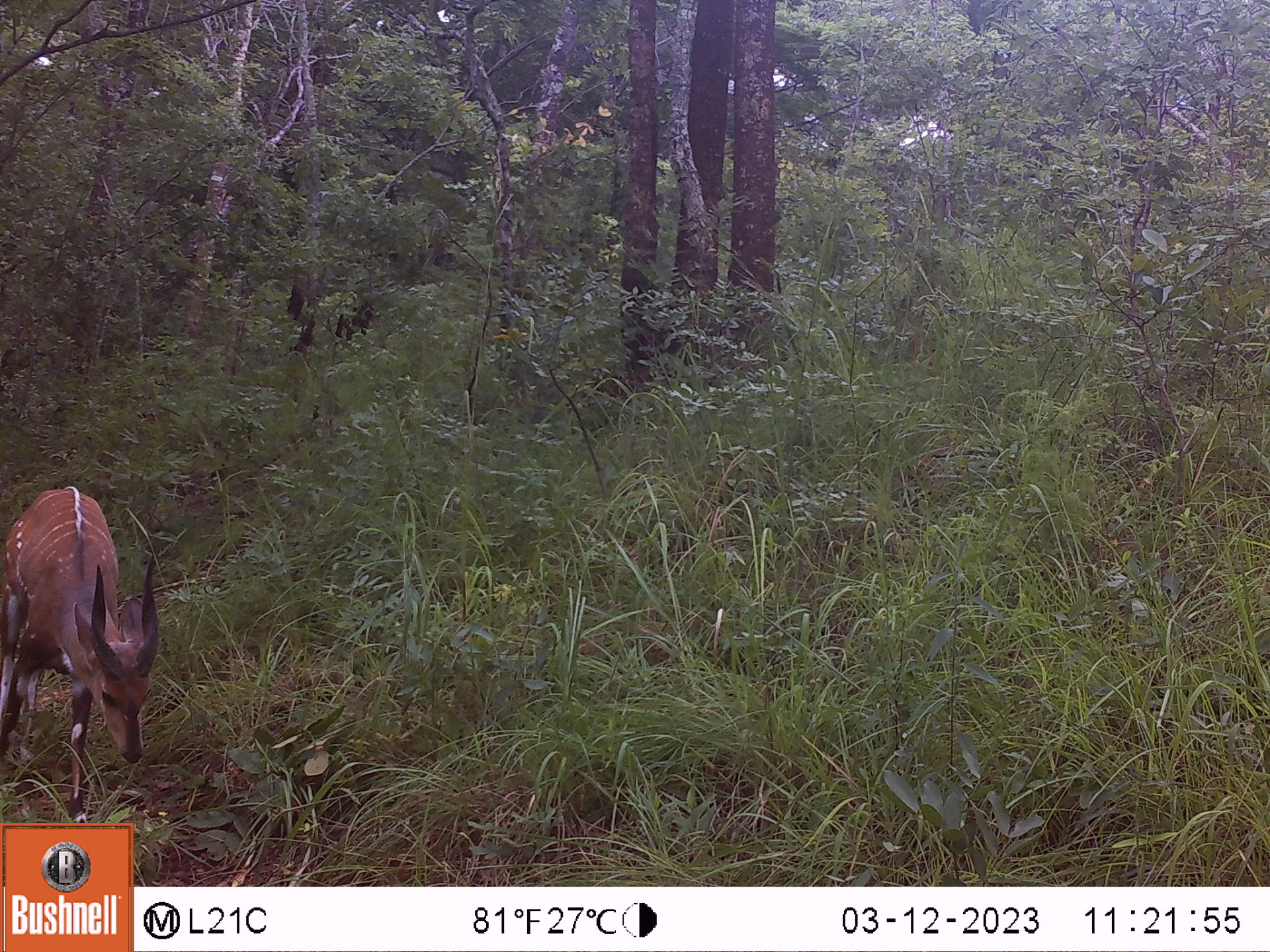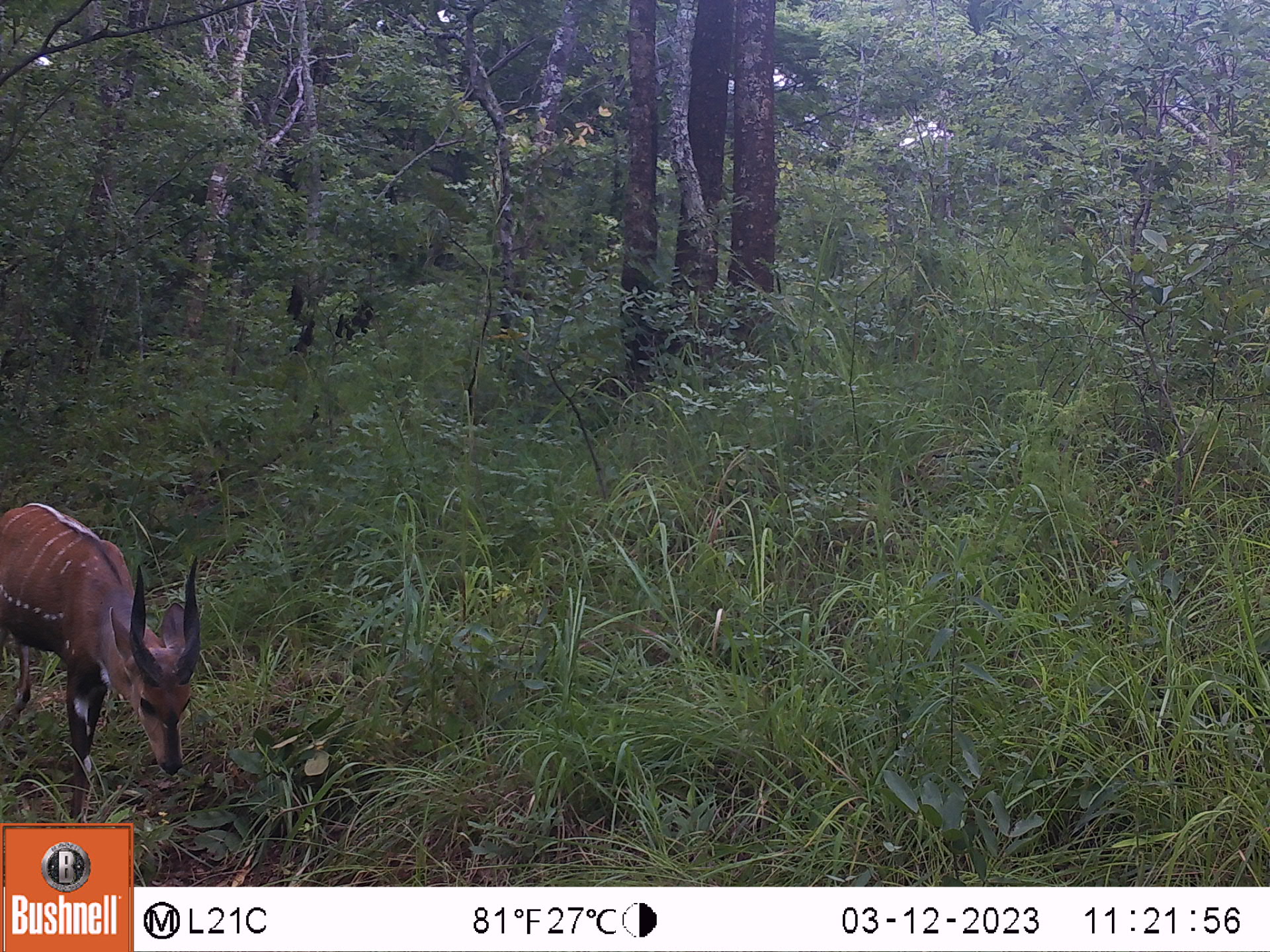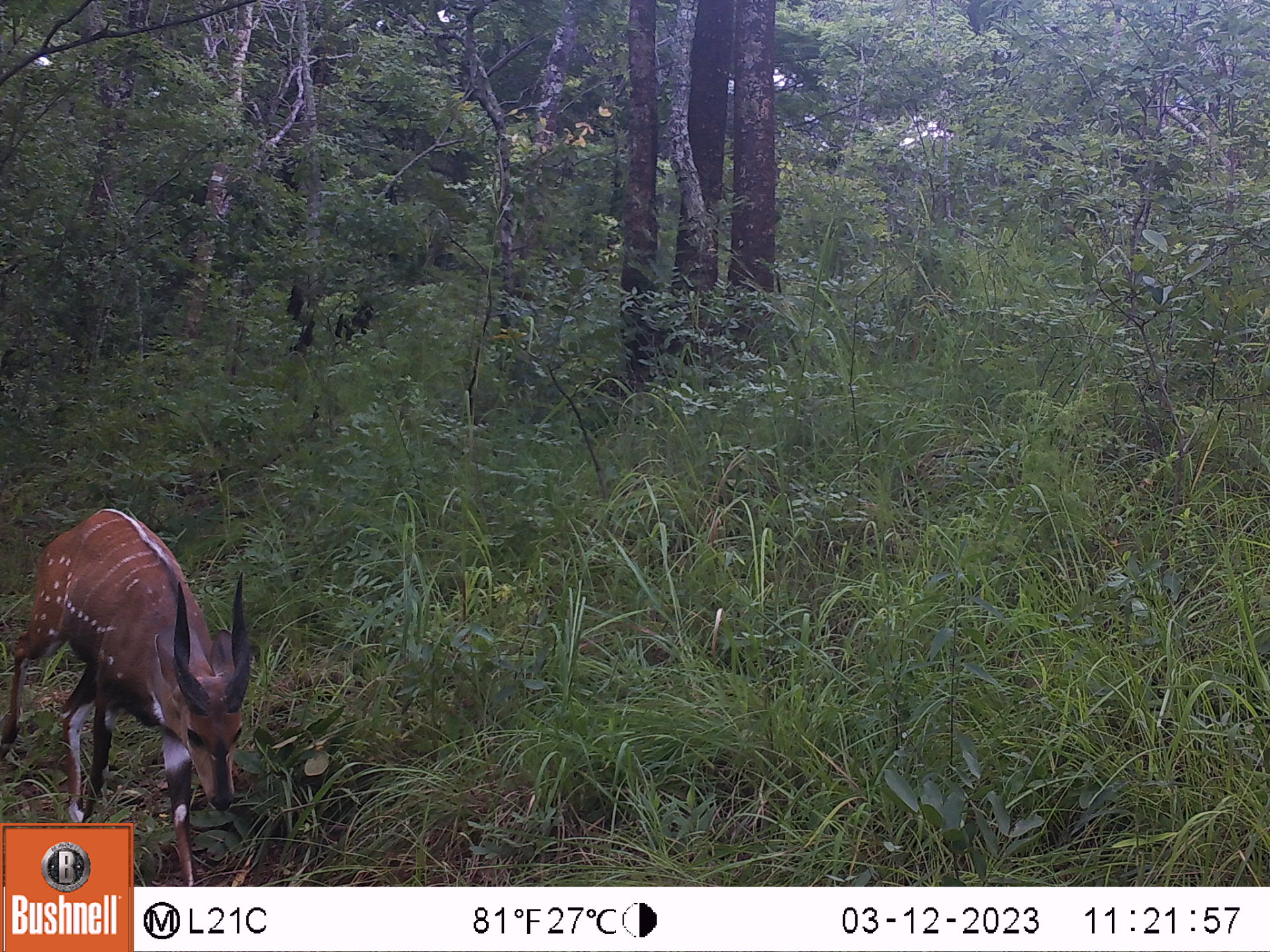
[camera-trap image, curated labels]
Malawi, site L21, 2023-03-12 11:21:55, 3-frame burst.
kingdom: Animalia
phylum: Chordata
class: Mammalia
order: Artiodactyla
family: Bovidae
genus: Tragelaphus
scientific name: Tragelaphus sylvaticus sylvaticus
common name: cape bushbuck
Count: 1.